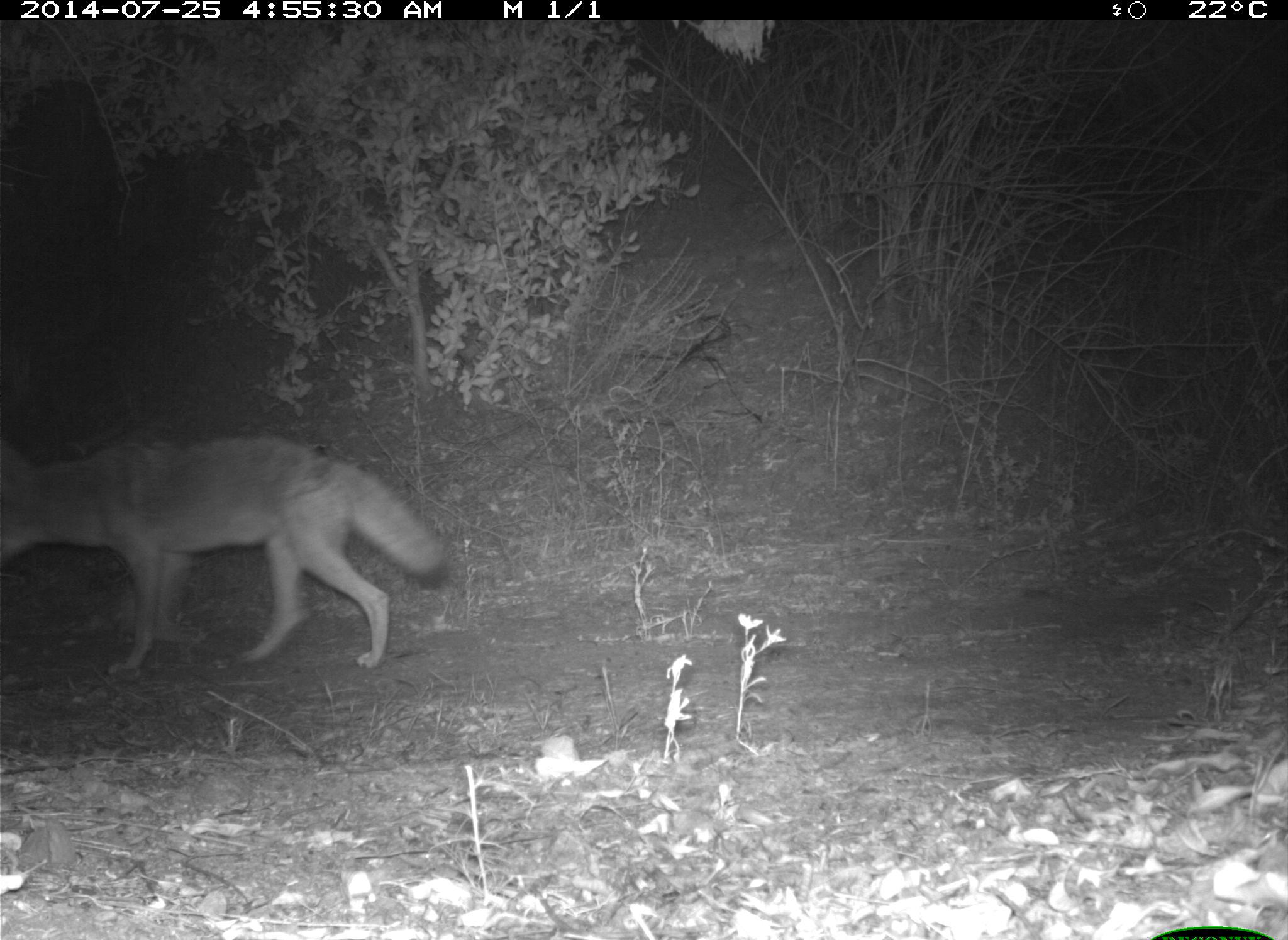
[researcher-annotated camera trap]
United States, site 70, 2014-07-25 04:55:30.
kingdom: Animalia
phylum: Chordata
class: Mammalia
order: Carnivora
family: Canidae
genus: Canis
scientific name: Canis latrans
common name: coyote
Coyote (Canis latrans).